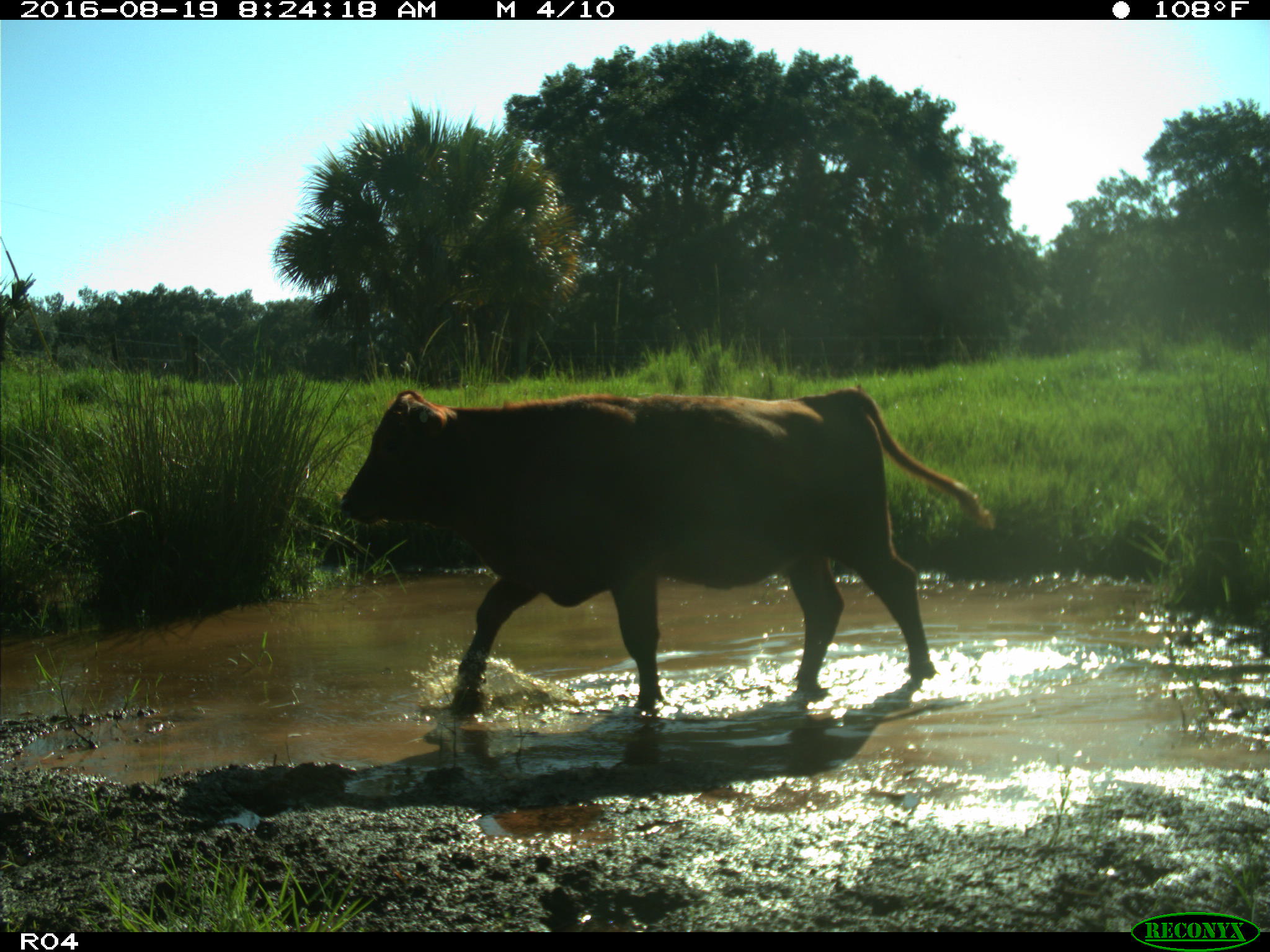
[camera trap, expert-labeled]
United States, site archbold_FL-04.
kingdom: Animalia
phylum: Chordata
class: Mammalia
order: Artiodactyla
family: Bovidae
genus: Bos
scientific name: Bos taurus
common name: domestic cow